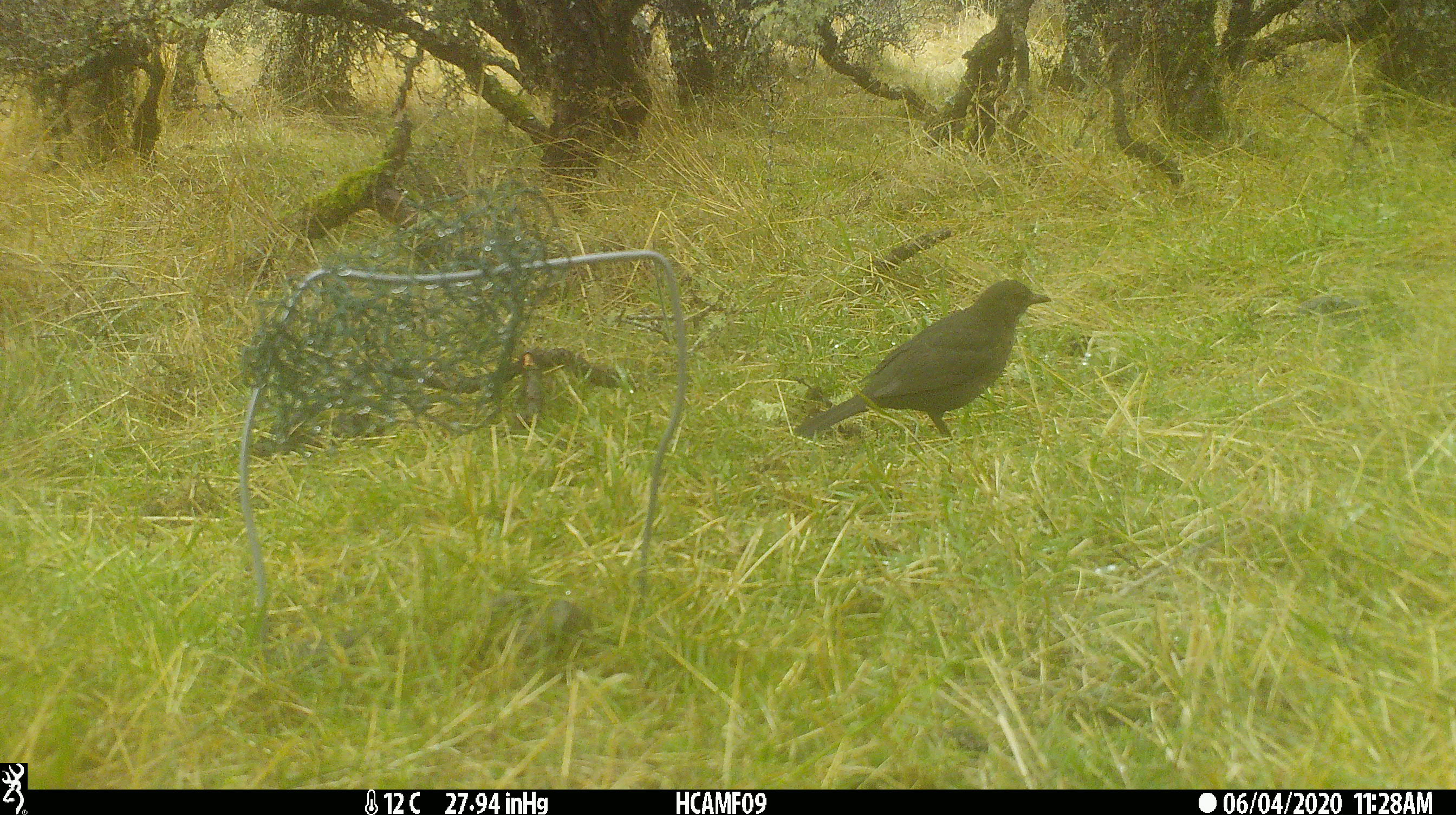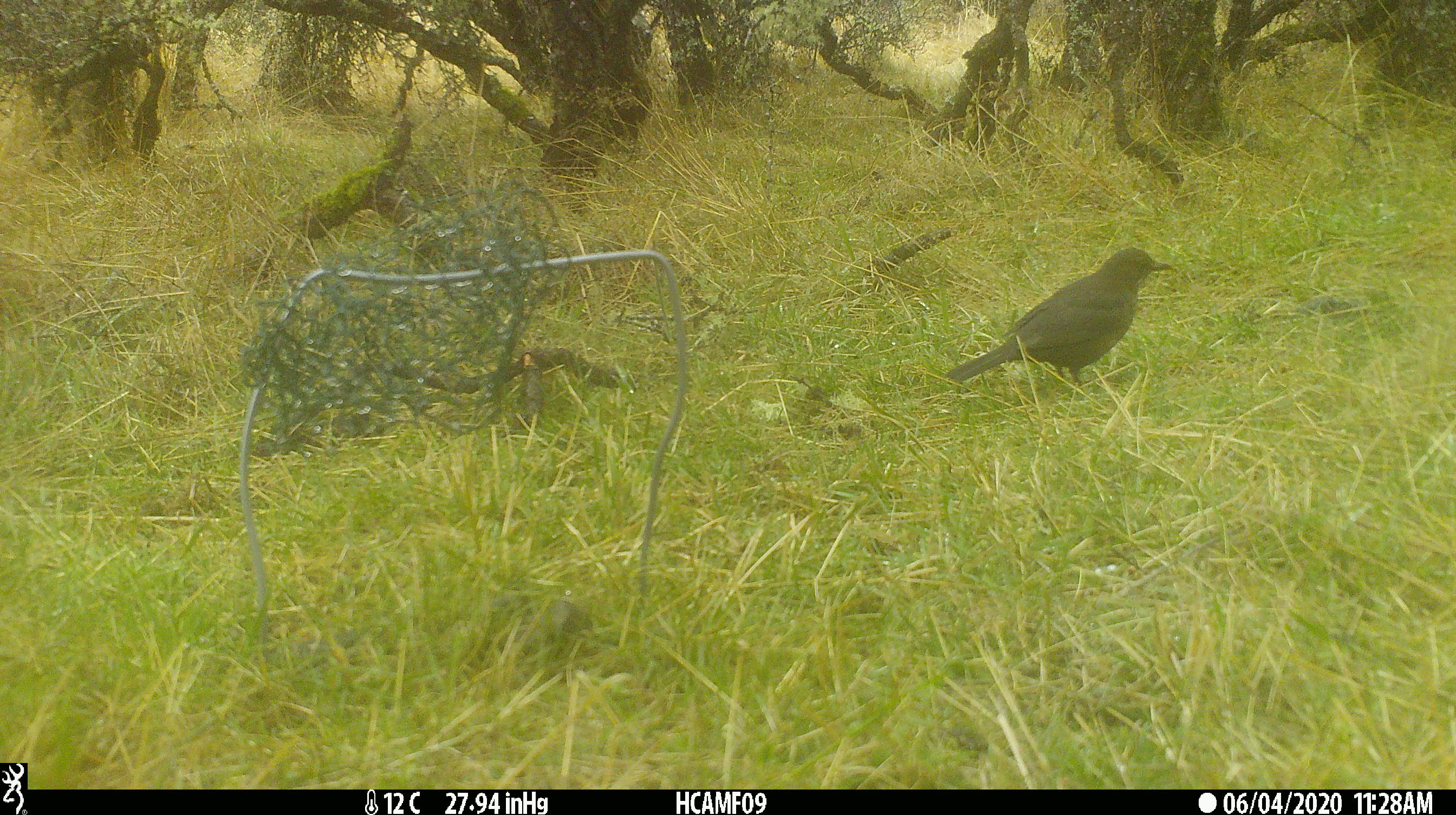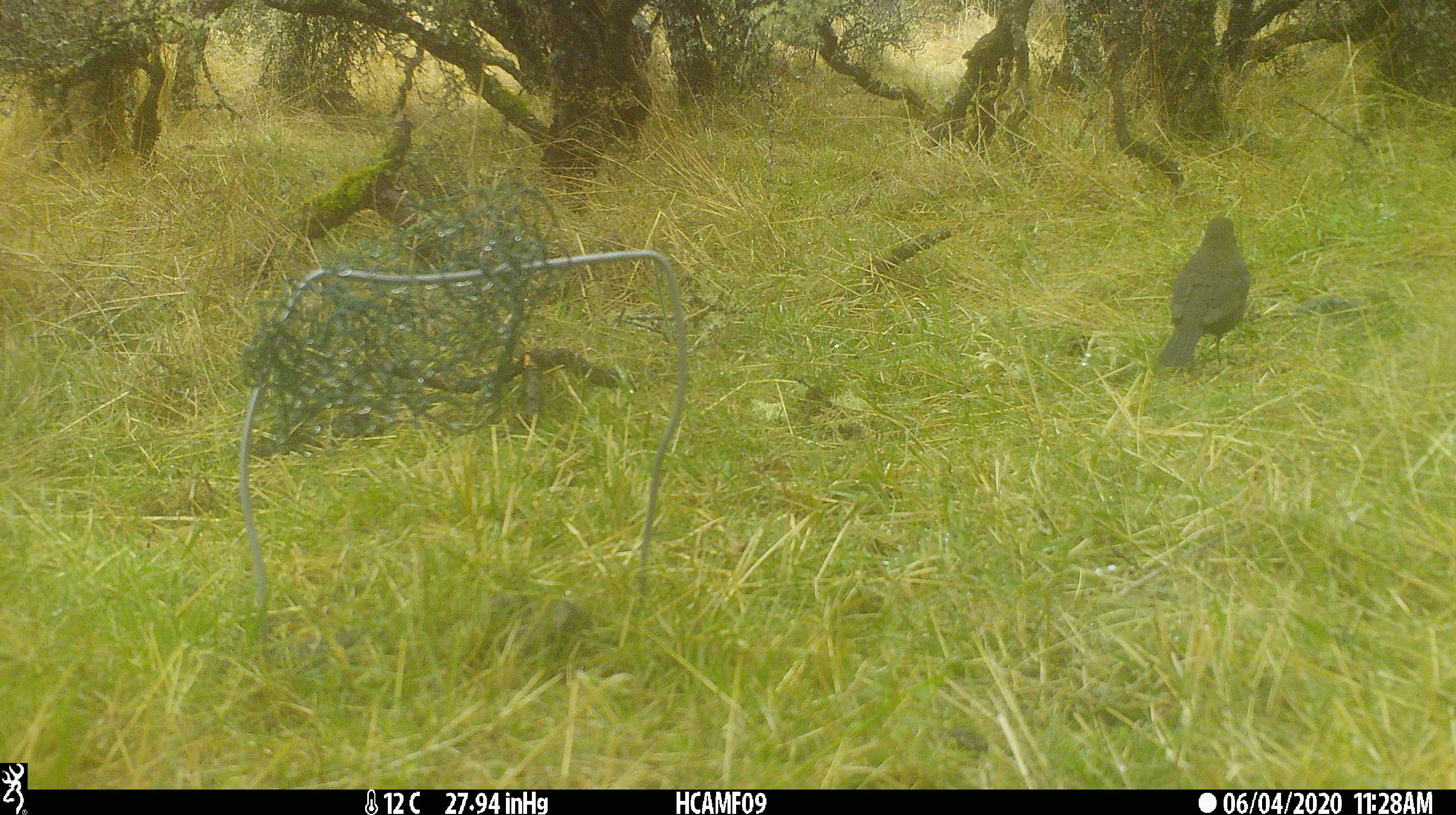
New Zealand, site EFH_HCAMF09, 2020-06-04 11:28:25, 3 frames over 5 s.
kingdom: Animalia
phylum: Chordata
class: Aves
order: Passeriformes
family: Turdidae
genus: Turdus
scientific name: Turdus merula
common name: eurasian blackbird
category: blackbird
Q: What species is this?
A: Blackbird (eurasian blackbird) (Turdus merula).